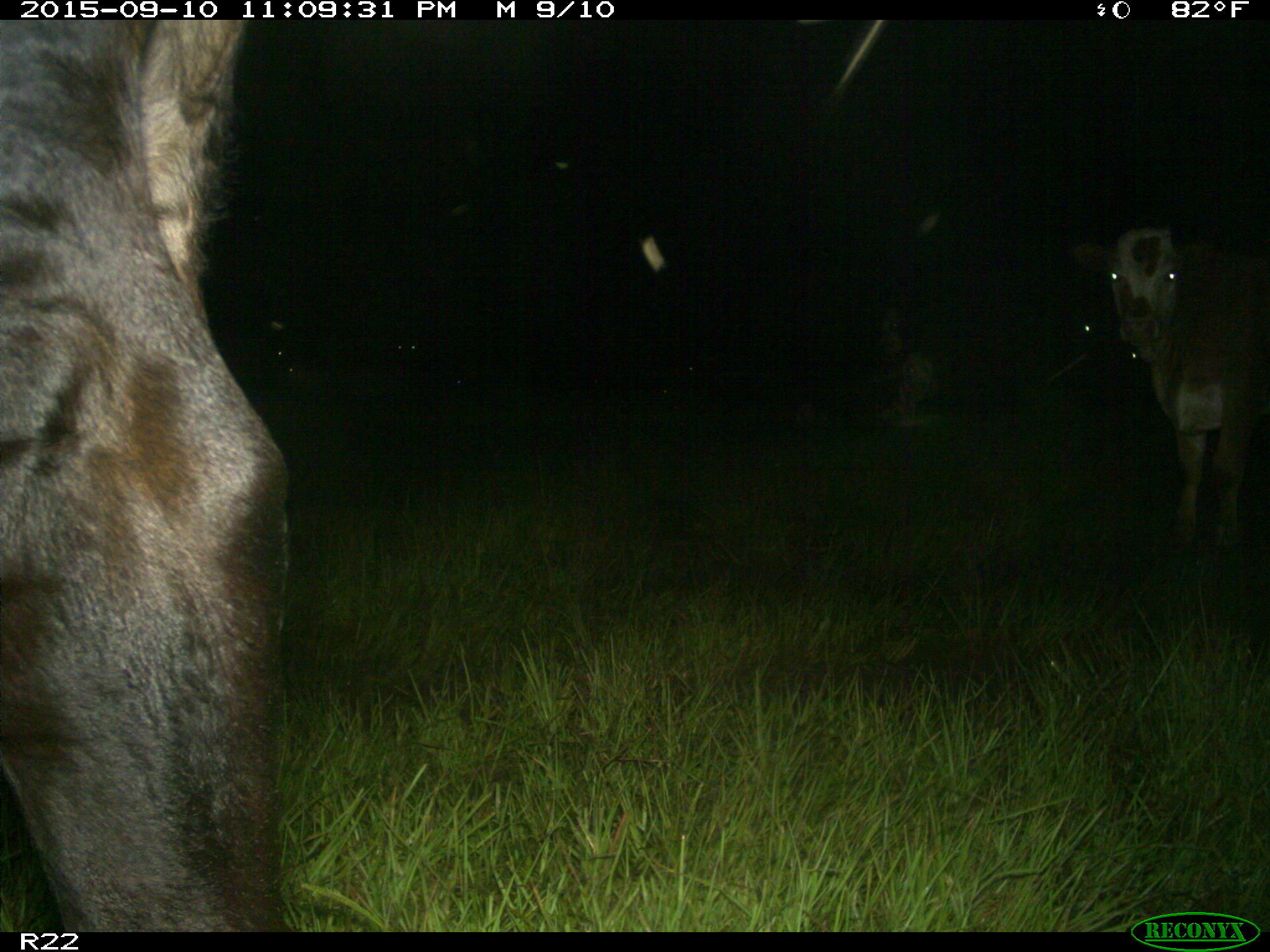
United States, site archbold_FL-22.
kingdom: Animalia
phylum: Chordata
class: Mammalia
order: Artiodactyla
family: Bovidae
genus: Bos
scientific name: Bos taurus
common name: domestic cow